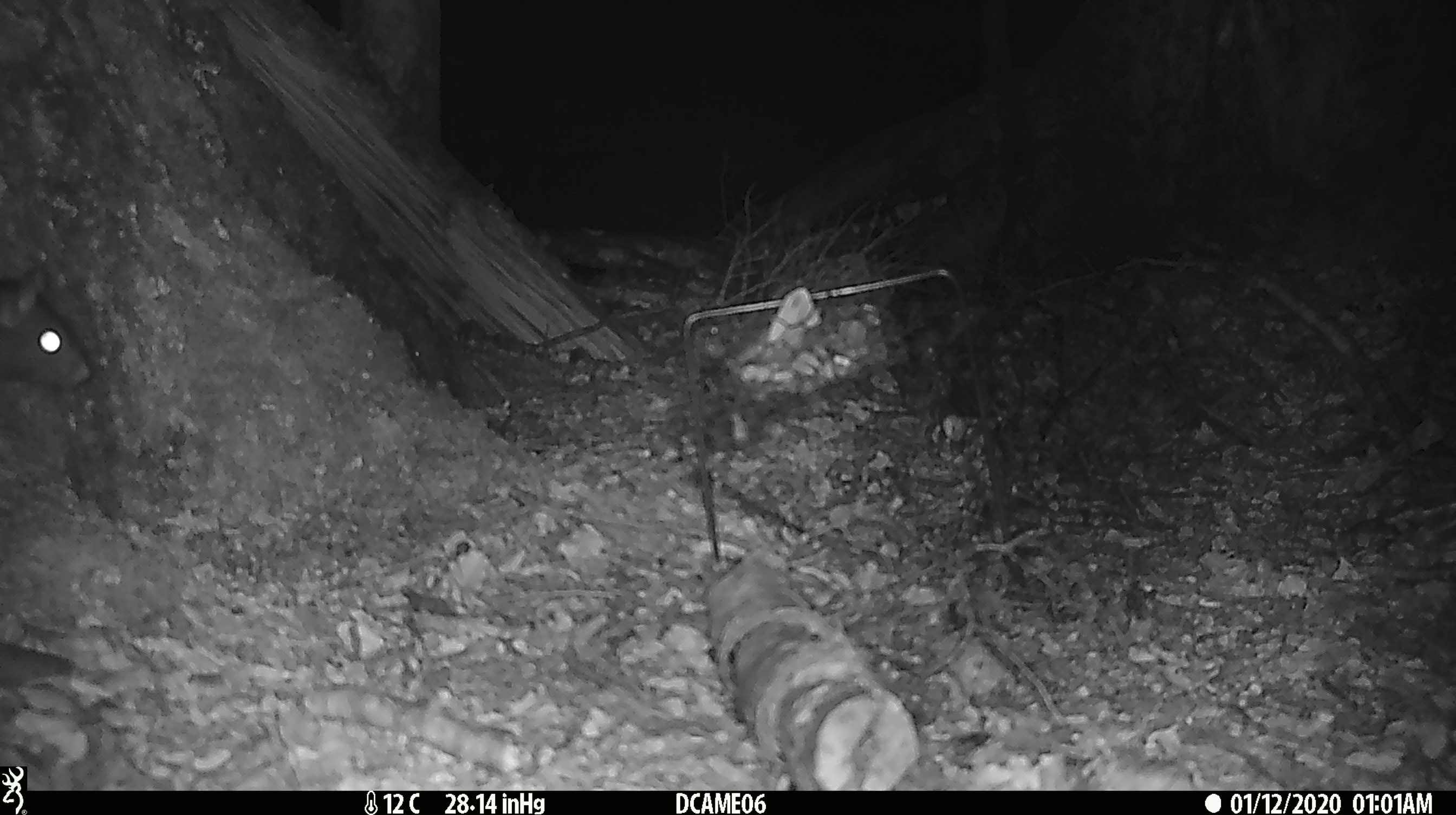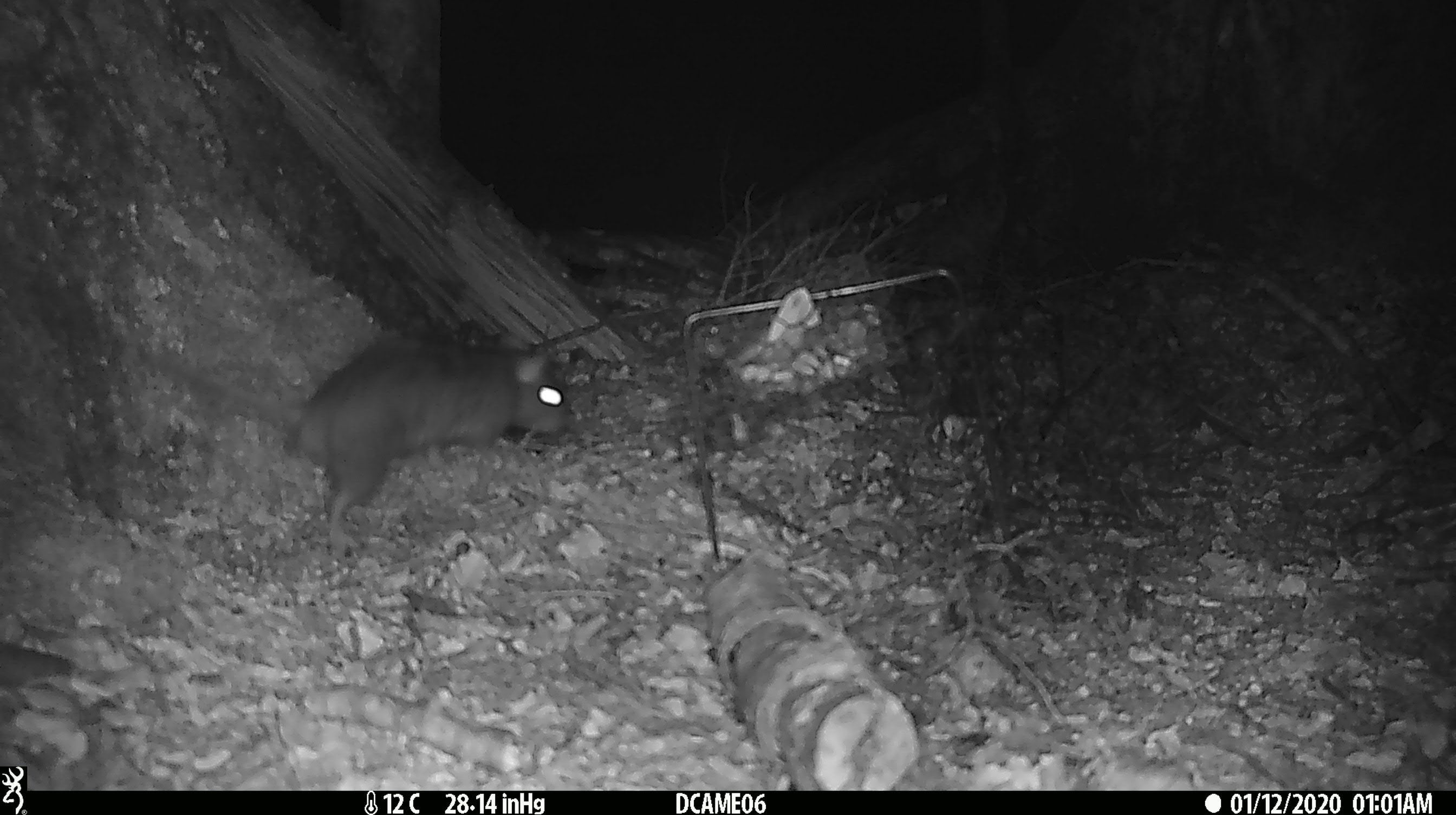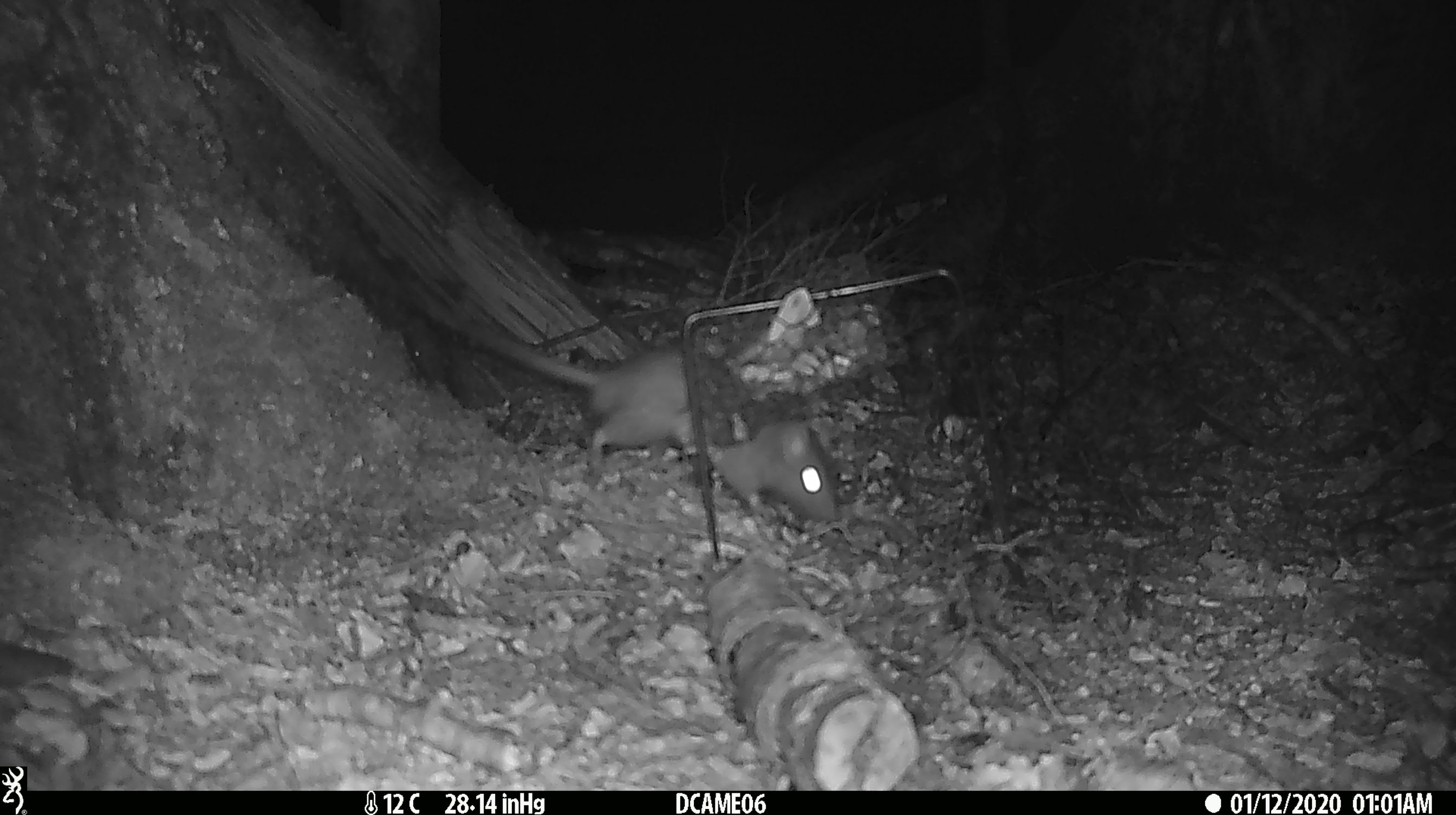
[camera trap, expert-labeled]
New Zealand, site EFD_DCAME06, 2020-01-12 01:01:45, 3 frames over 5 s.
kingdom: Animalia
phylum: Chordata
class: Mammalia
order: Rodentia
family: Muridae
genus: Rattus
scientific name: Rattus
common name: rat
Rat (Rattus).